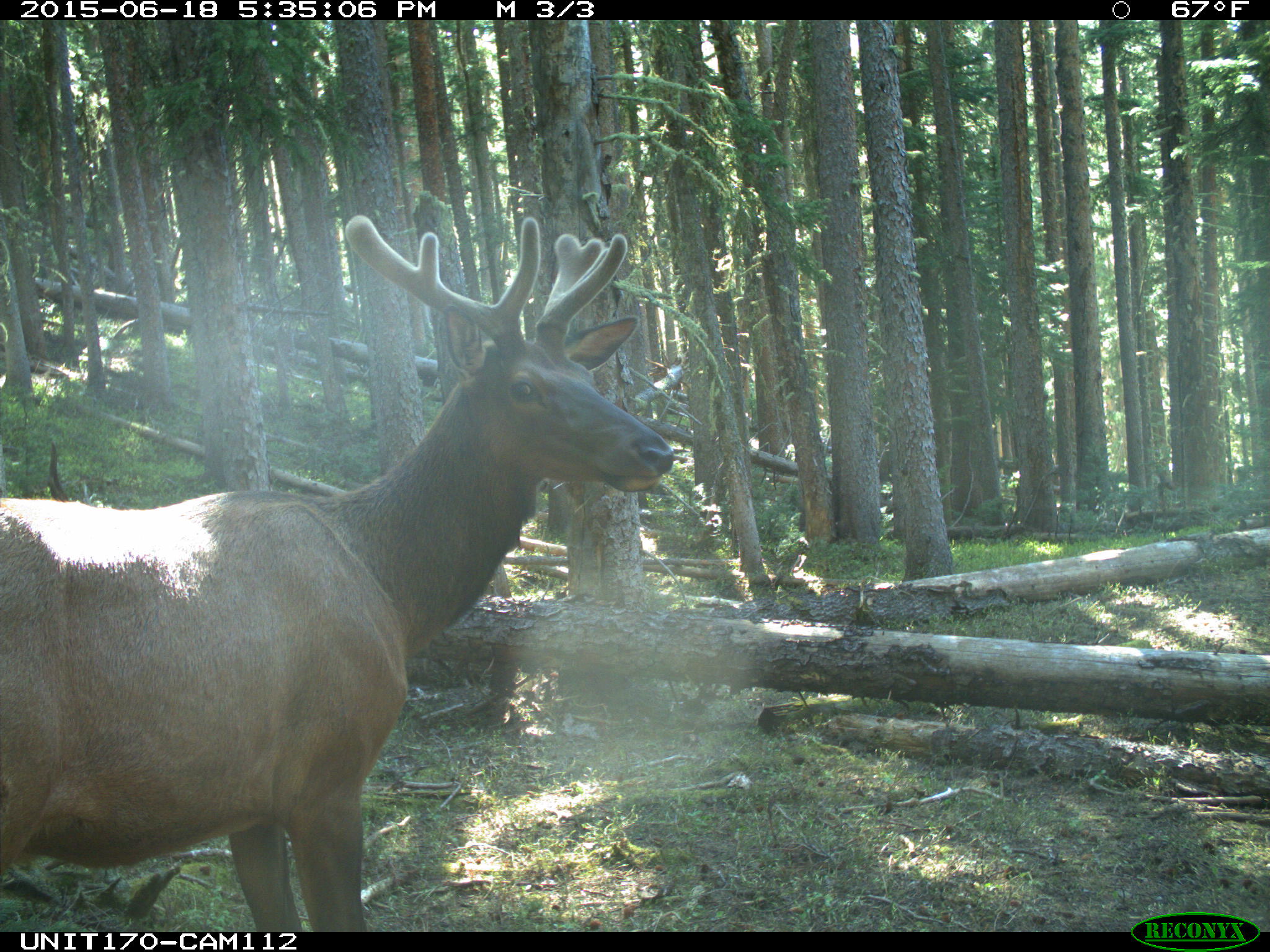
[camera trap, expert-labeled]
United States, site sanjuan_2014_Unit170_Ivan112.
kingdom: Animalia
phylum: Chordata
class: Mammalia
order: Artiodactyla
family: Cervidae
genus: Cervus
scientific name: Cervus elaphus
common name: red deer